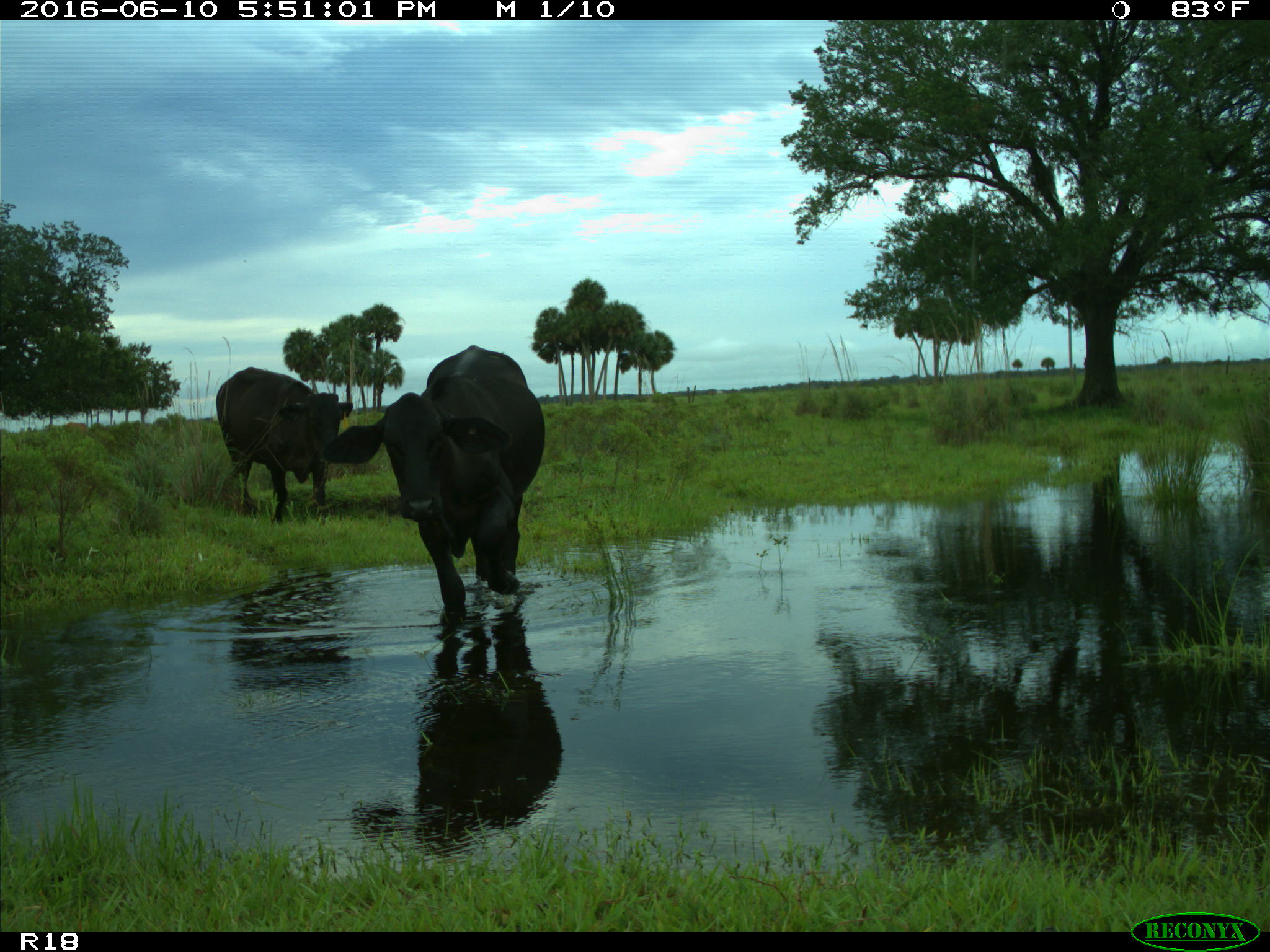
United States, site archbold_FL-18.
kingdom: Animalia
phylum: Chordata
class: Mammalia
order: Artiodactyla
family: Bovidae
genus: Bos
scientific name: Bos taurus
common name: domestic cow